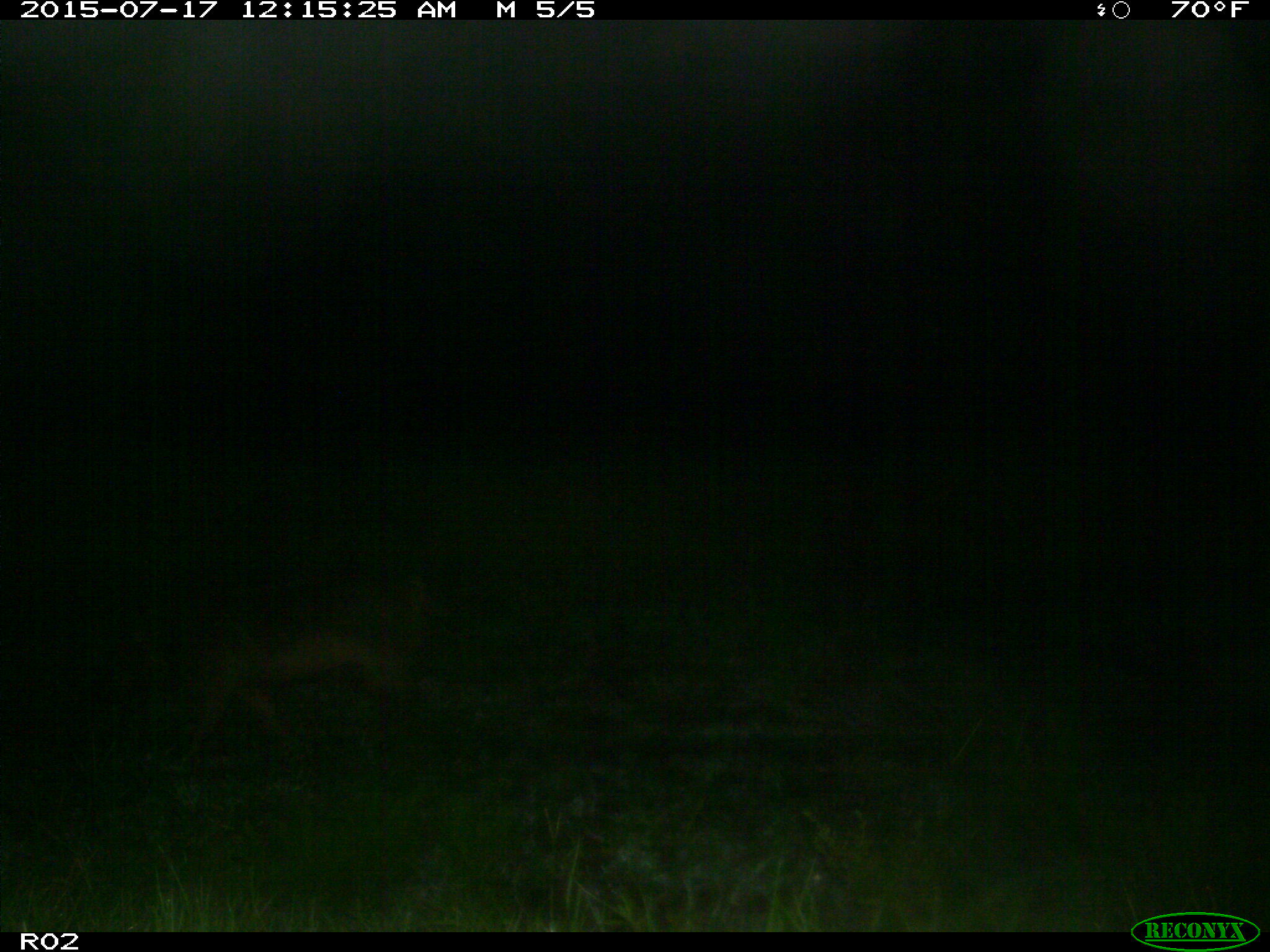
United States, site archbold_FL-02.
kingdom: Animalia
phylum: Chordata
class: Mammalia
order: Artiodactyla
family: Suidae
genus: Sus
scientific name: Sus scrofa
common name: wild boar